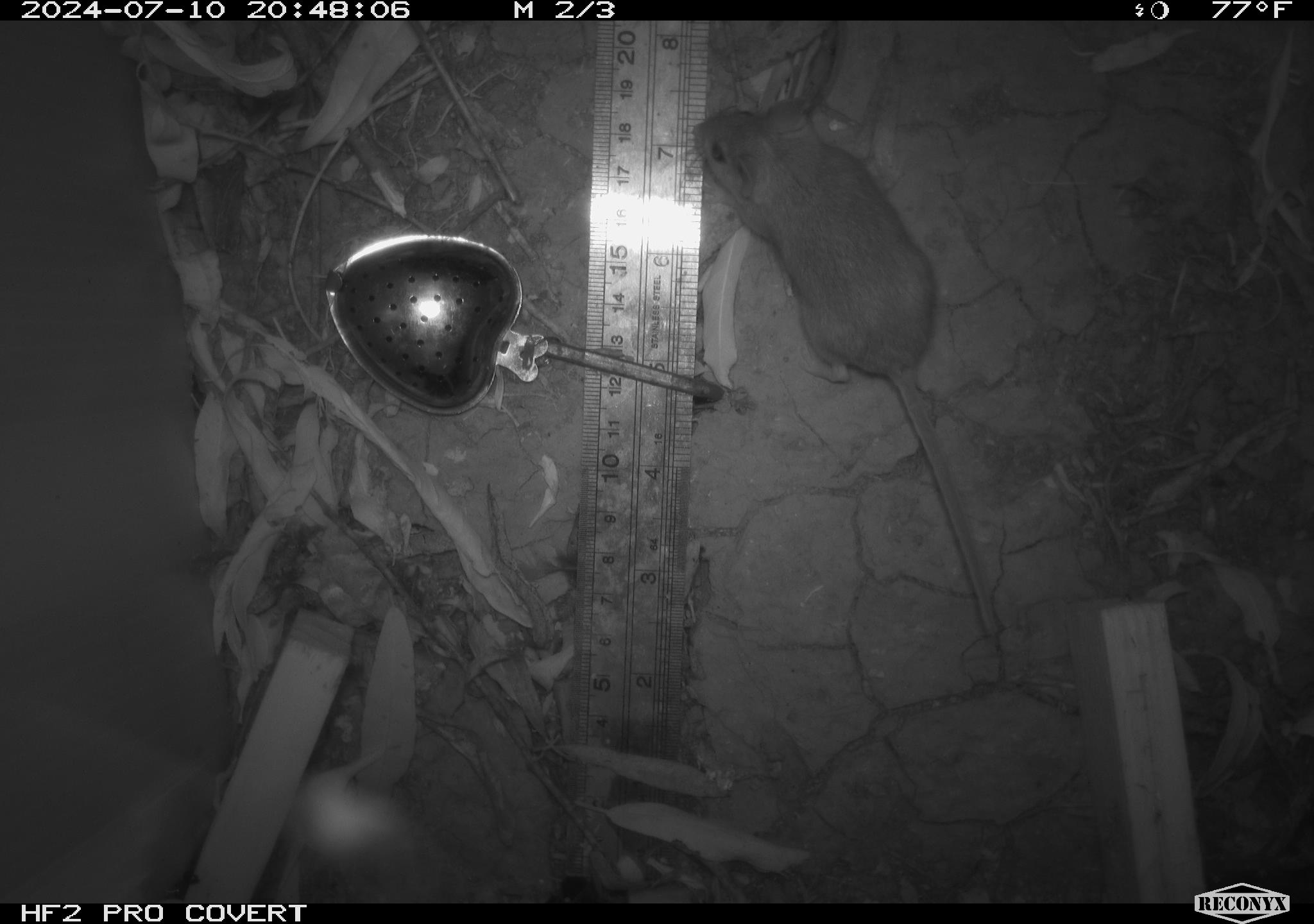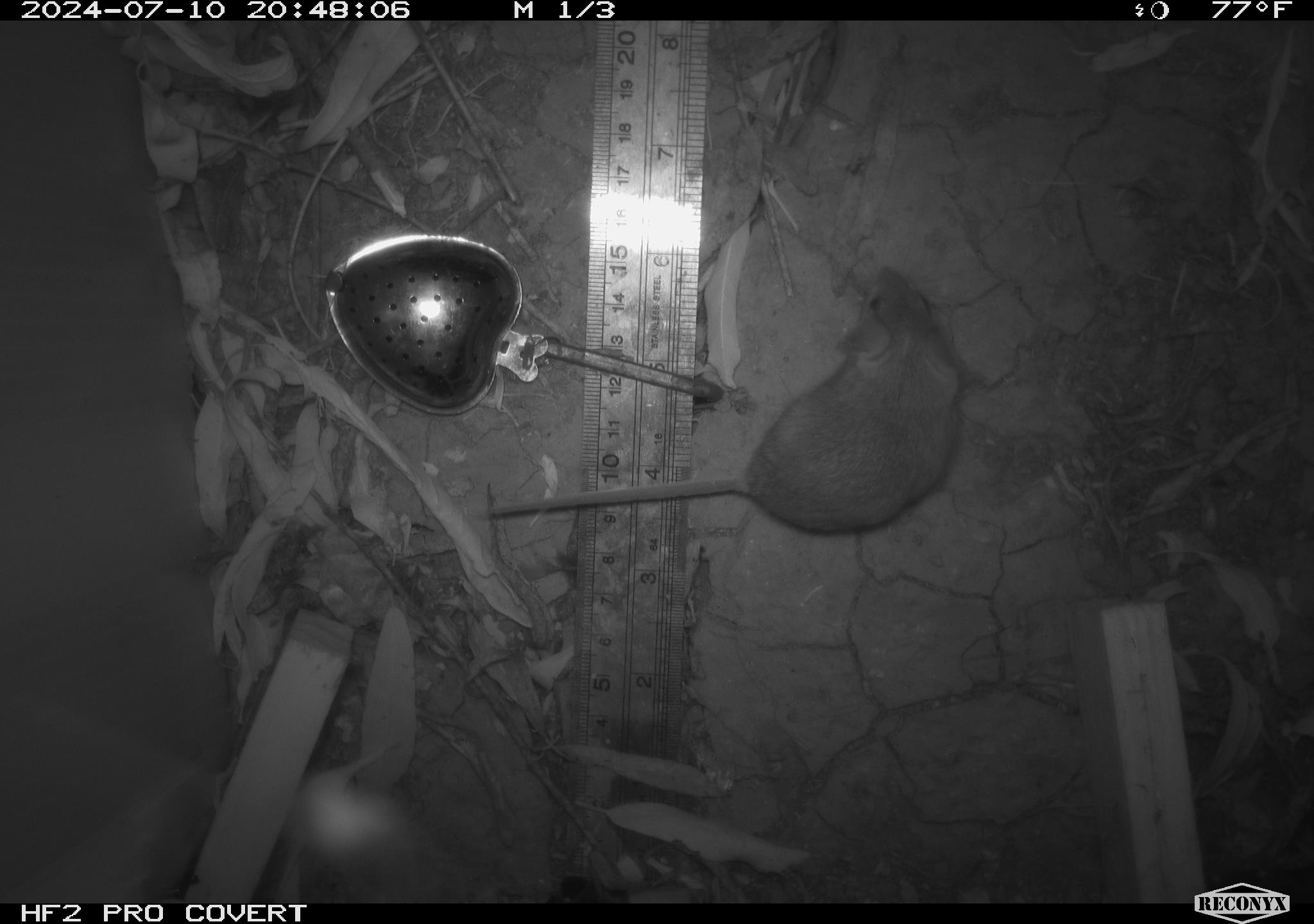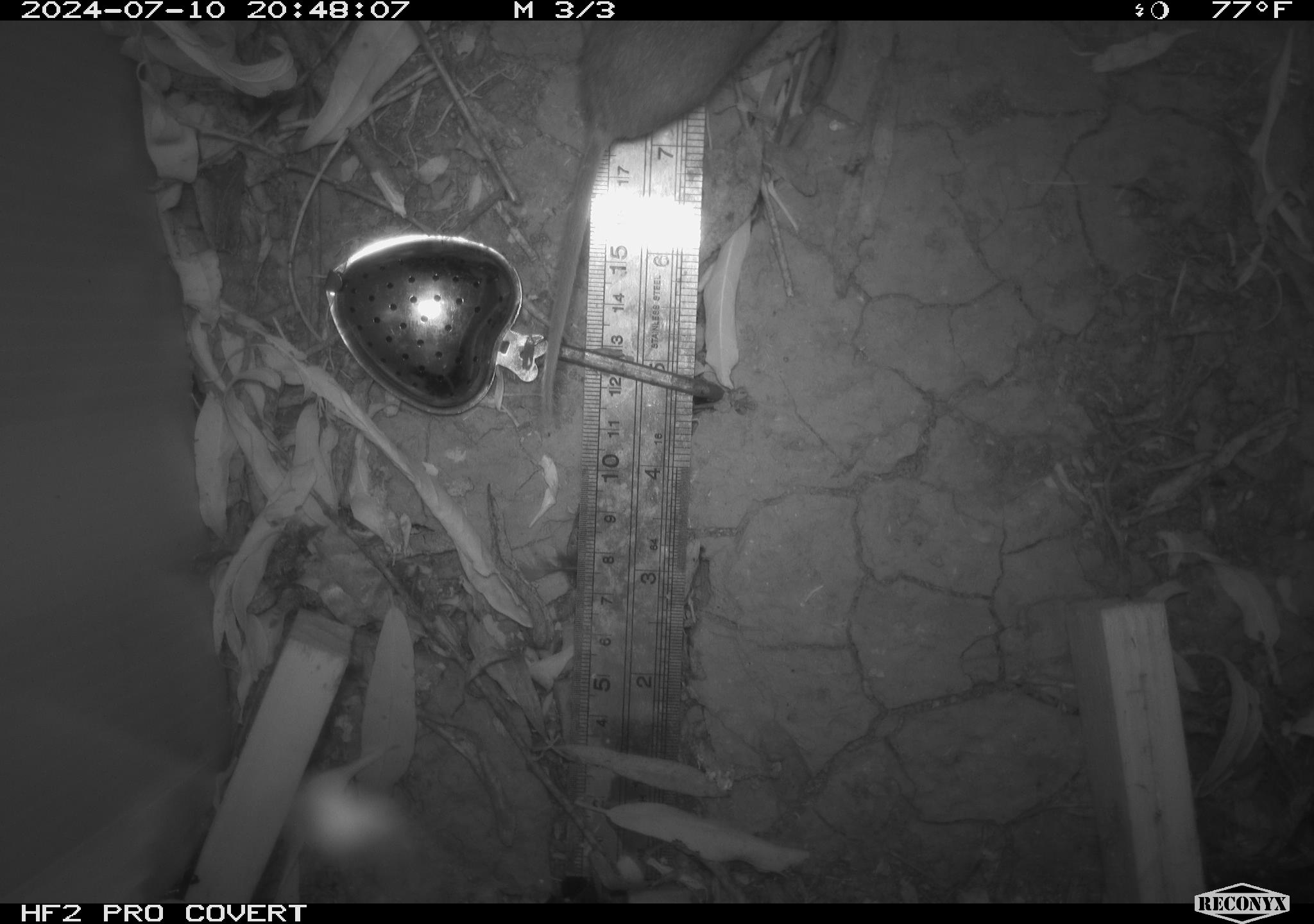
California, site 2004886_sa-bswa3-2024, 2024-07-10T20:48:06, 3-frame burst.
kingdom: Animalia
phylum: Chordata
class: Mammalia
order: Rodentia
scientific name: Rodentia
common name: mouse species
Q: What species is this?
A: Mouse species (Rodentia).